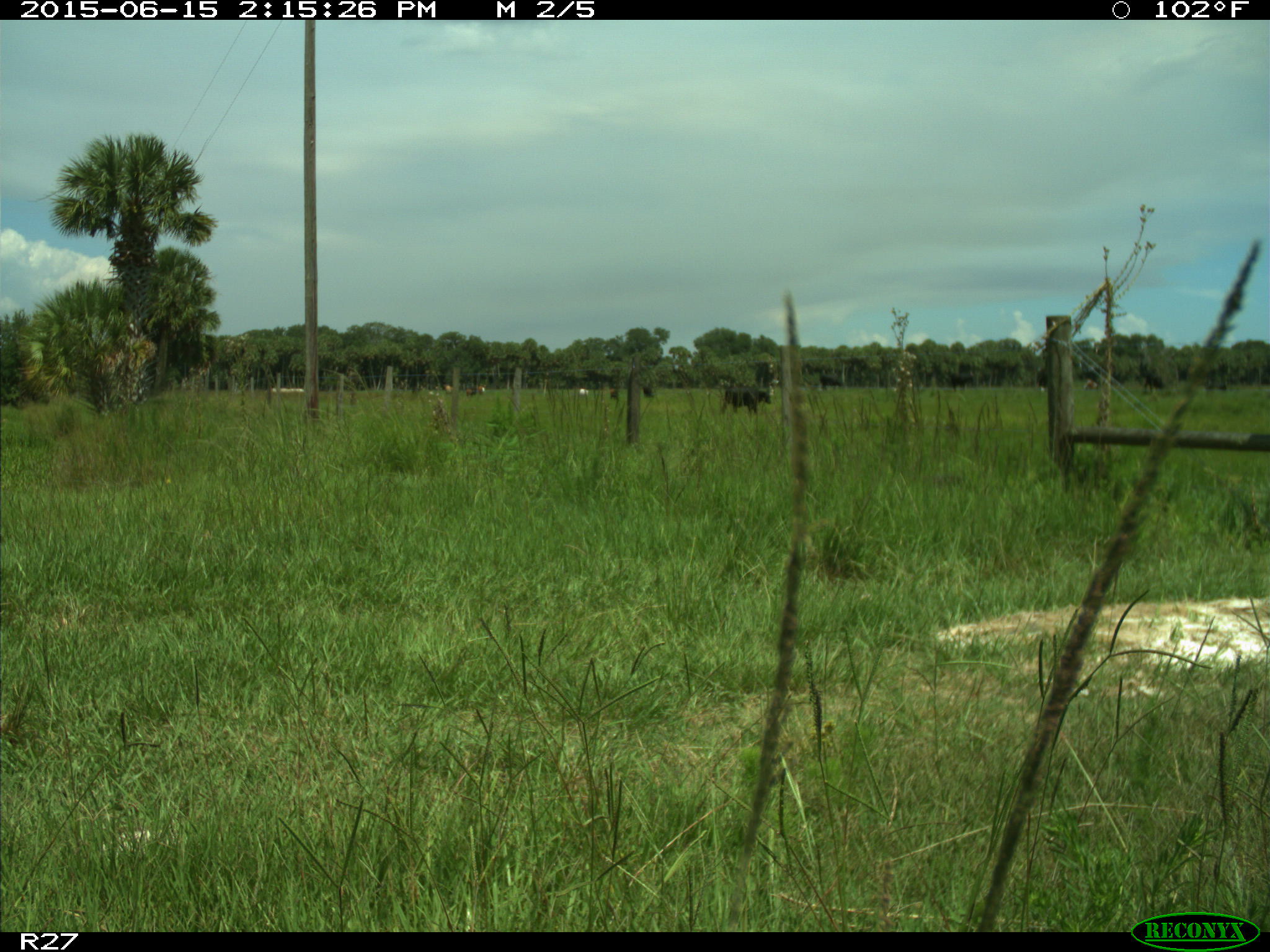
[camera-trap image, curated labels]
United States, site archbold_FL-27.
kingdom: Animalia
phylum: Chordata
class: Mammalia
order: Artiodactyla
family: Bovidae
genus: Bos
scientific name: Bos taurus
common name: domestic cow